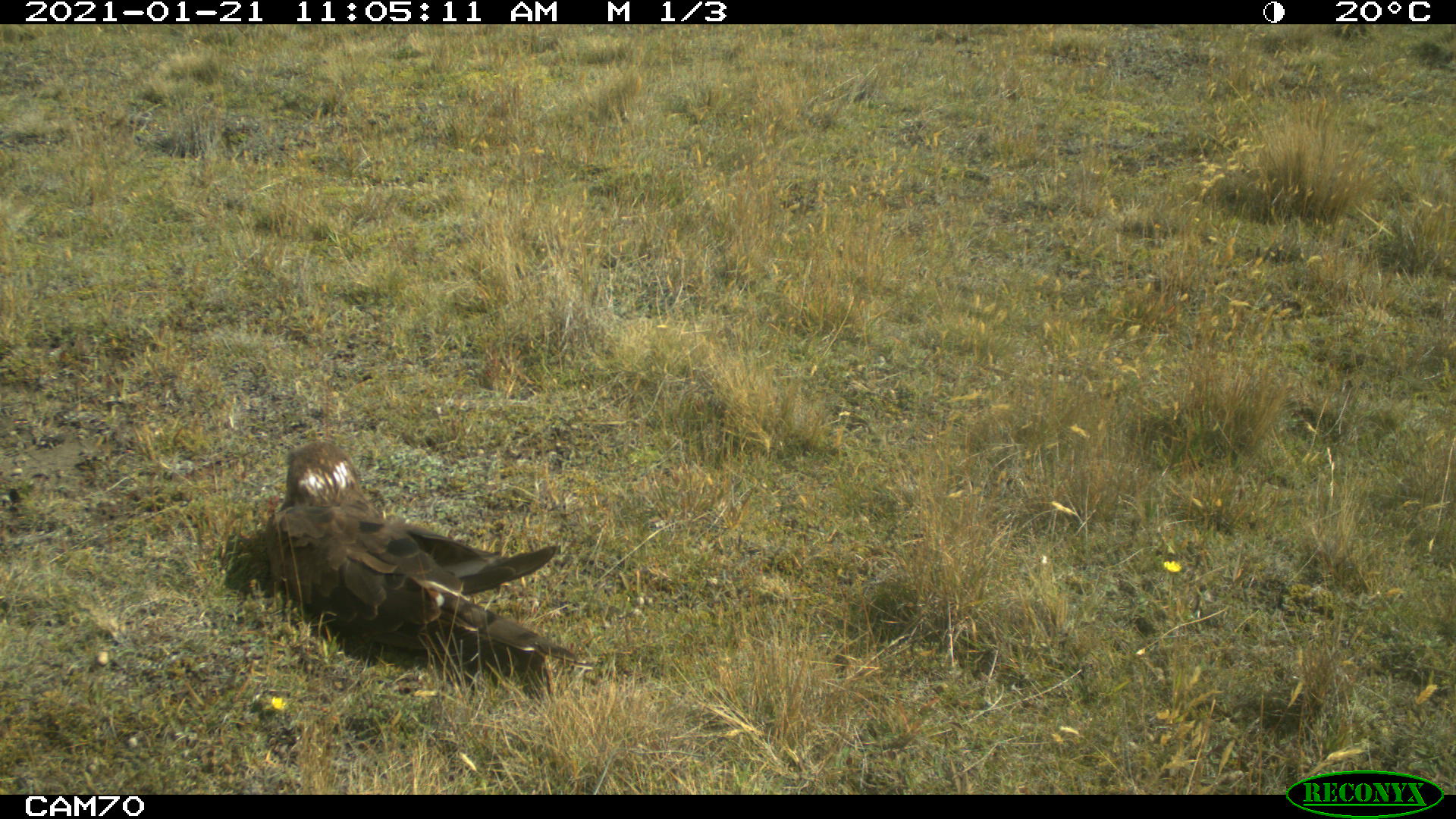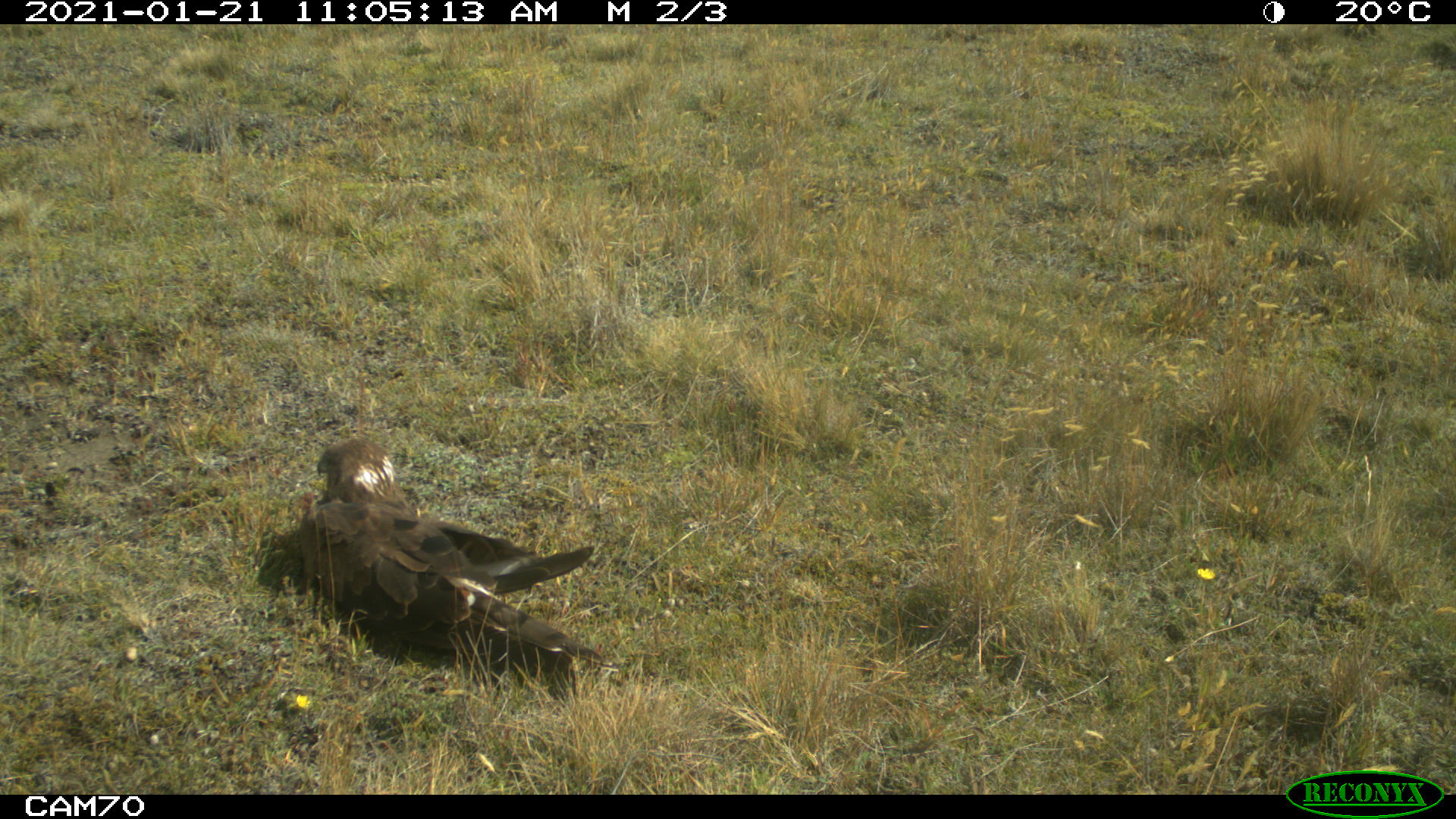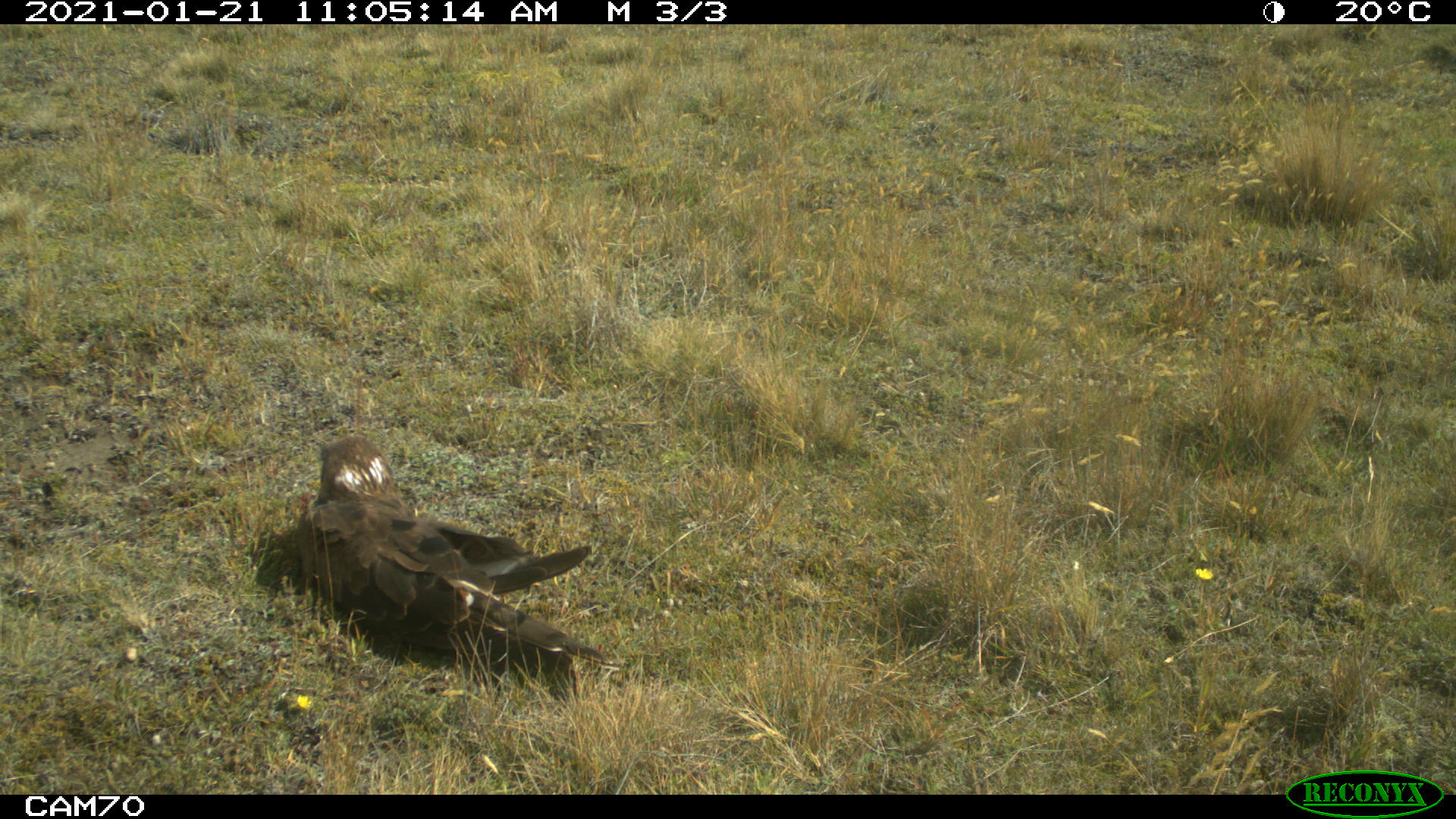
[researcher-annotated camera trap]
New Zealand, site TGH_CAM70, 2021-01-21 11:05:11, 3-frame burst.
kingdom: Animalia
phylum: Chordata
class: Aves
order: Accipitriformes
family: Accipitridae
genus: Circus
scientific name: Circus approximans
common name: swamp harrier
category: harrier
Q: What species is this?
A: Harrier (swamp harrier) (Circus approximans).